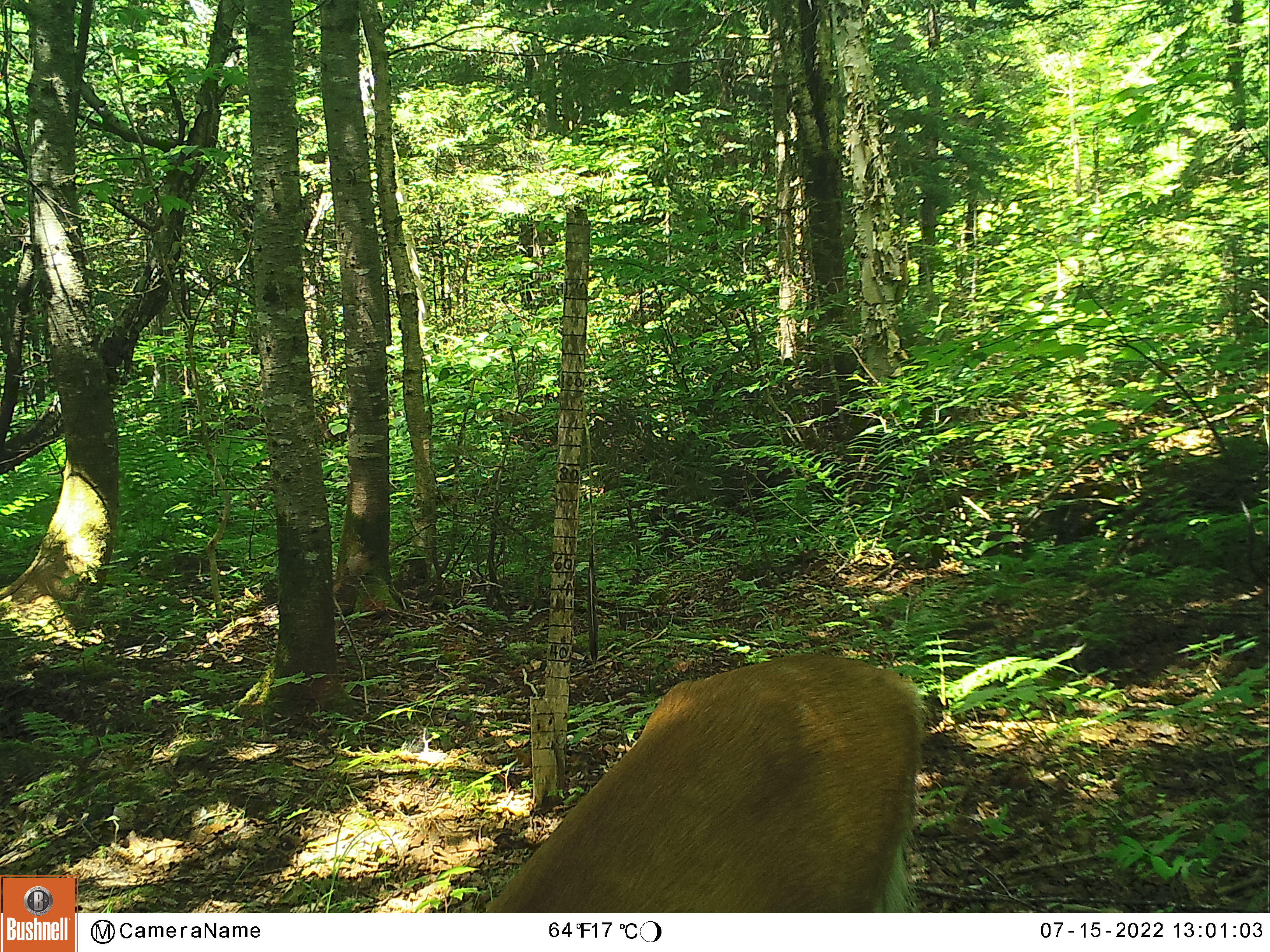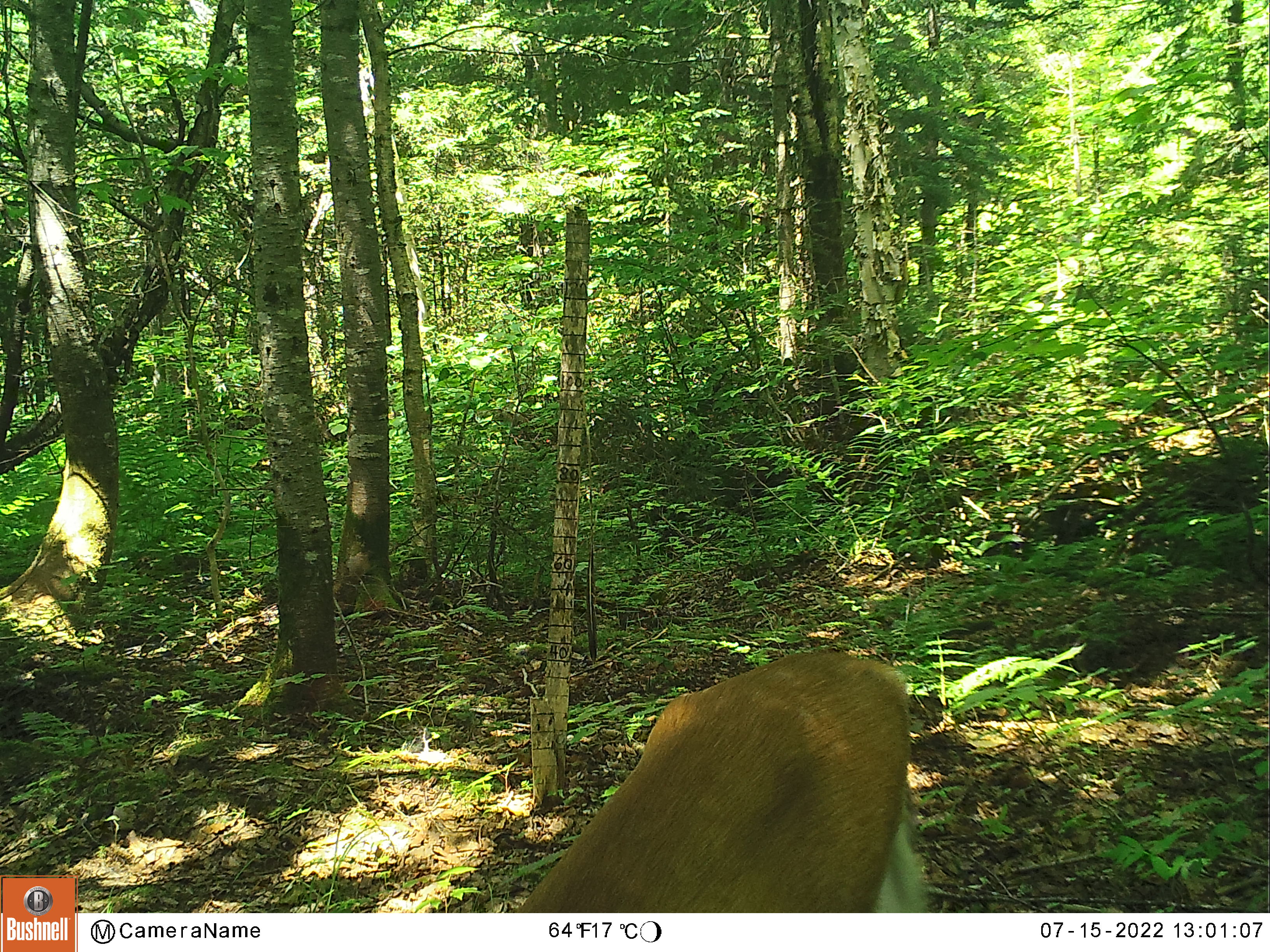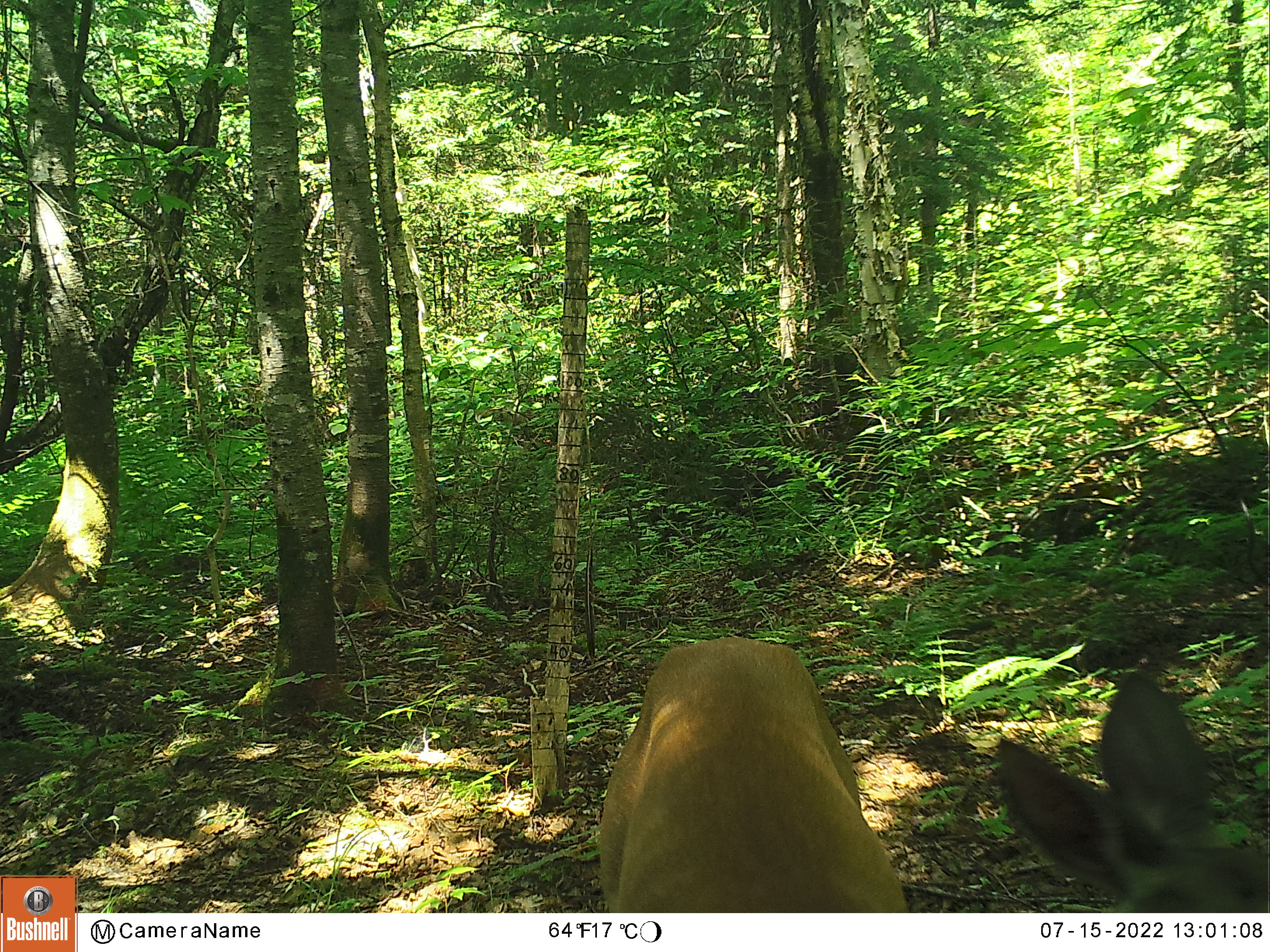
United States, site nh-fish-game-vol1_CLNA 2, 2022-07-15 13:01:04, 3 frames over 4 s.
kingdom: Animalia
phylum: Chordata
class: Mammalia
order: Artiodactyla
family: Cervidae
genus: Odocoileus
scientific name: Odocoileus virginianus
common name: white-tailed deer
White-tailed deer (Odocoileus virginianus).